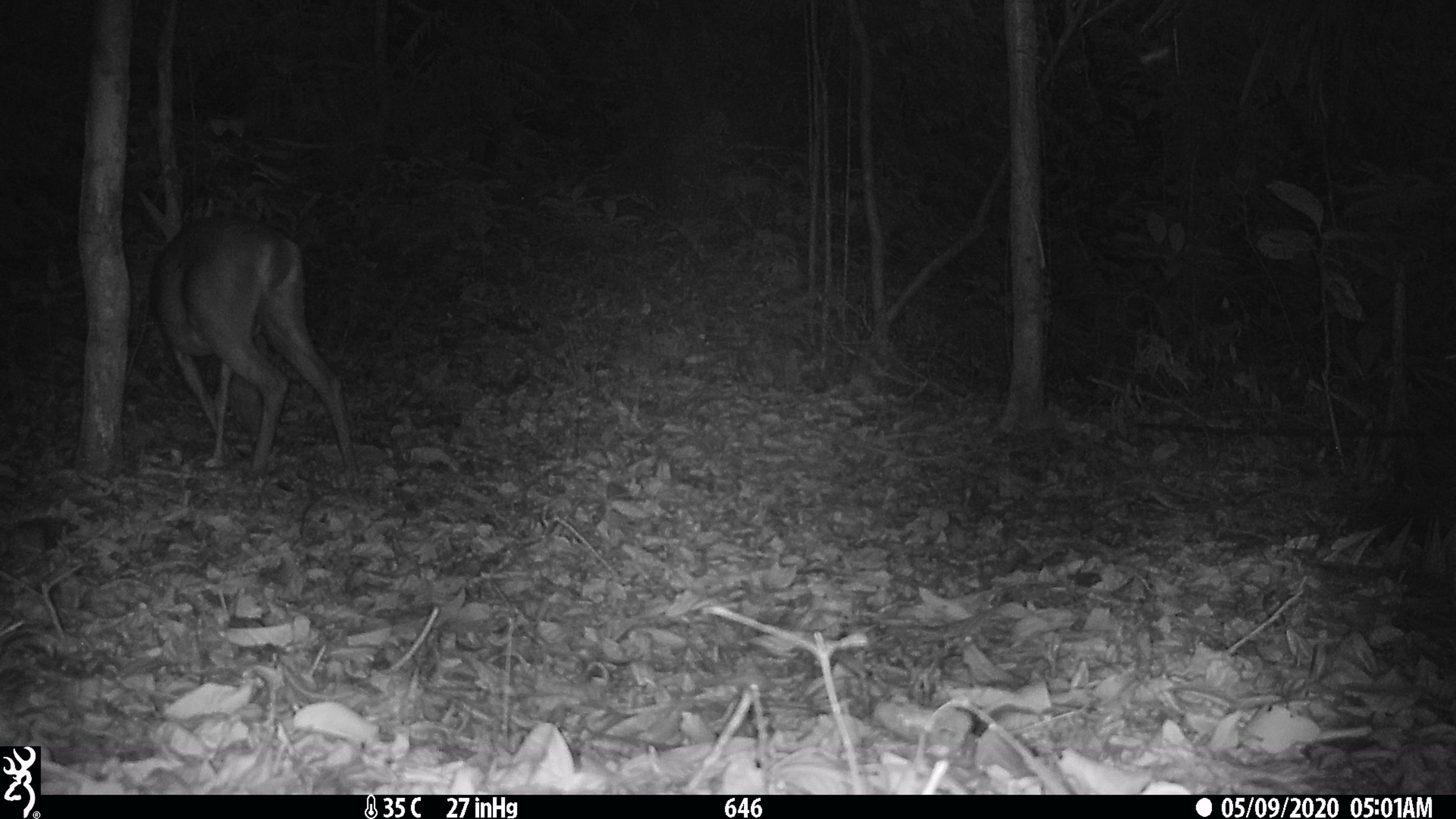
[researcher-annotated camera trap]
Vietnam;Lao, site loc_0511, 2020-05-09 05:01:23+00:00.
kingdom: Animalia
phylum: Chordata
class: Mammalia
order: Artiodactyla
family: Cervidae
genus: Muntiacus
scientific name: Muntiacus vuquangensis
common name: large-antlered muntjac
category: large antlered muntjac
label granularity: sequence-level